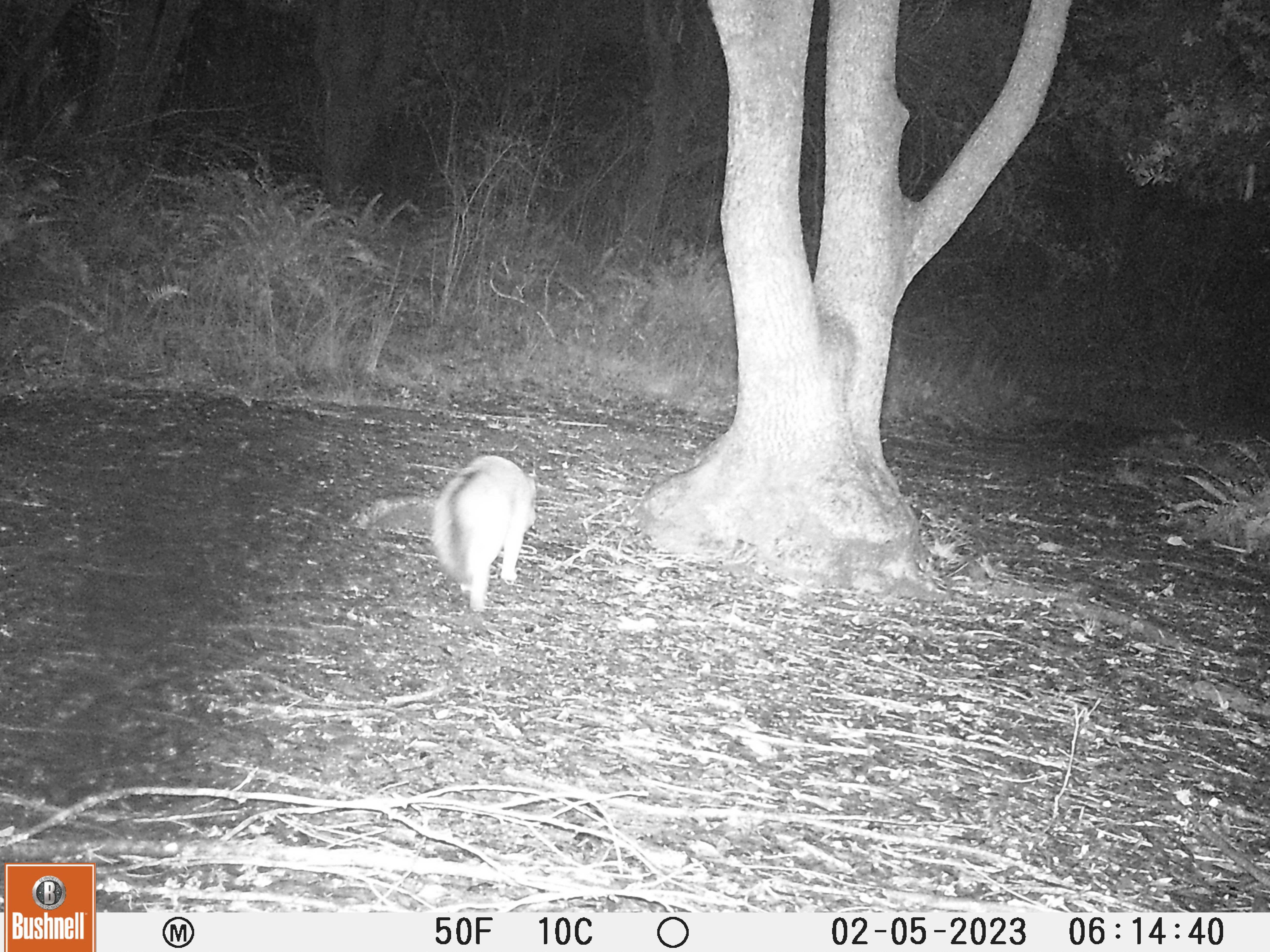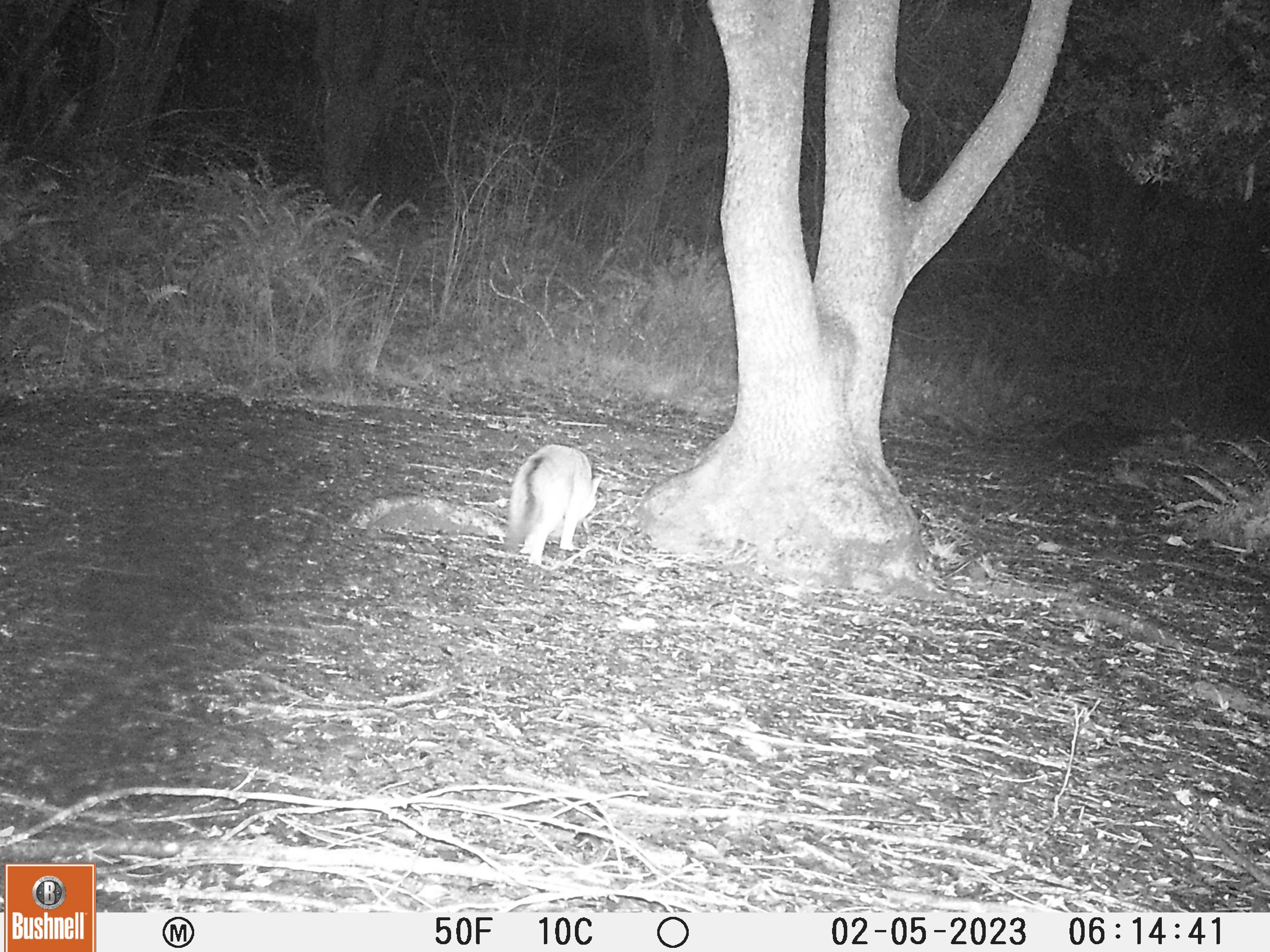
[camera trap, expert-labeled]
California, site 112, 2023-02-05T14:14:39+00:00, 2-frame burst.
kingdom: Animalia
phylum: Chordata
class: Mammalia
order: Carnivora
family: Canidae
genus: Urocyon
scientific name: Urocyon cinereoargenteus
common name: gray fox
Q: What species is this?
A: Gray fox (Urocyon cinereoargenteus).